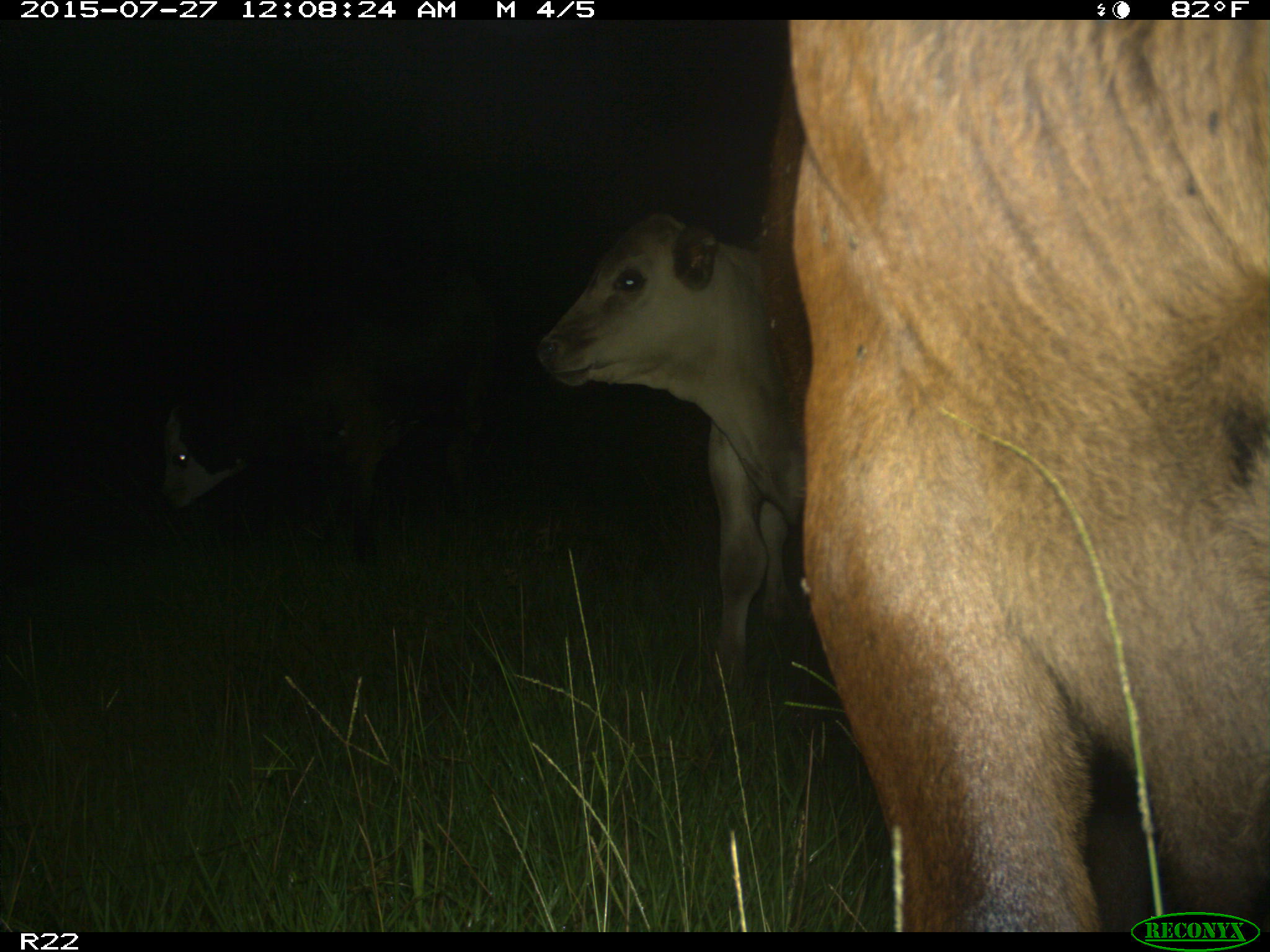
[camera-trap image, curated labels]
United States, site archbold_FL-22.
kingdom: Animalia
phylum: Chordata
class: Mammalia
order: Artiodactyla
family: Bovidae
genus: Bos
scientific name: Bos taurus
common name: domestic cow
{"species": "Bos taurus (domestic cow)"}